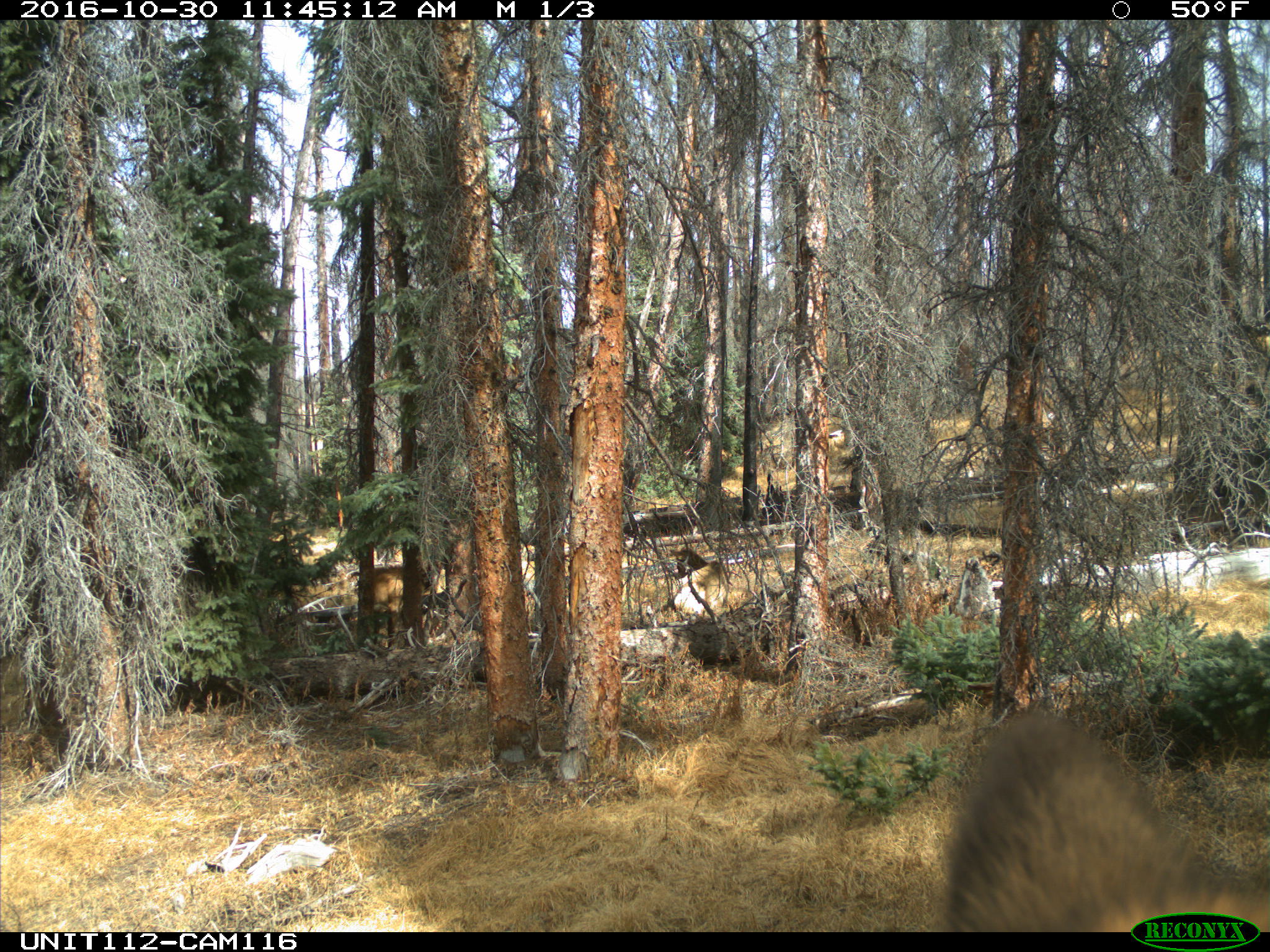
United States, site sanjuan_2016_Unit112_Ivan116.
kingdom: Animalia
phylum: Chordata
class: Mammalia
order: Artiodactyla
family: Cervidae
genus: Cervus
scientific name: Cervus elaphus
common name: red deer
Cervus elaphus (red deer).